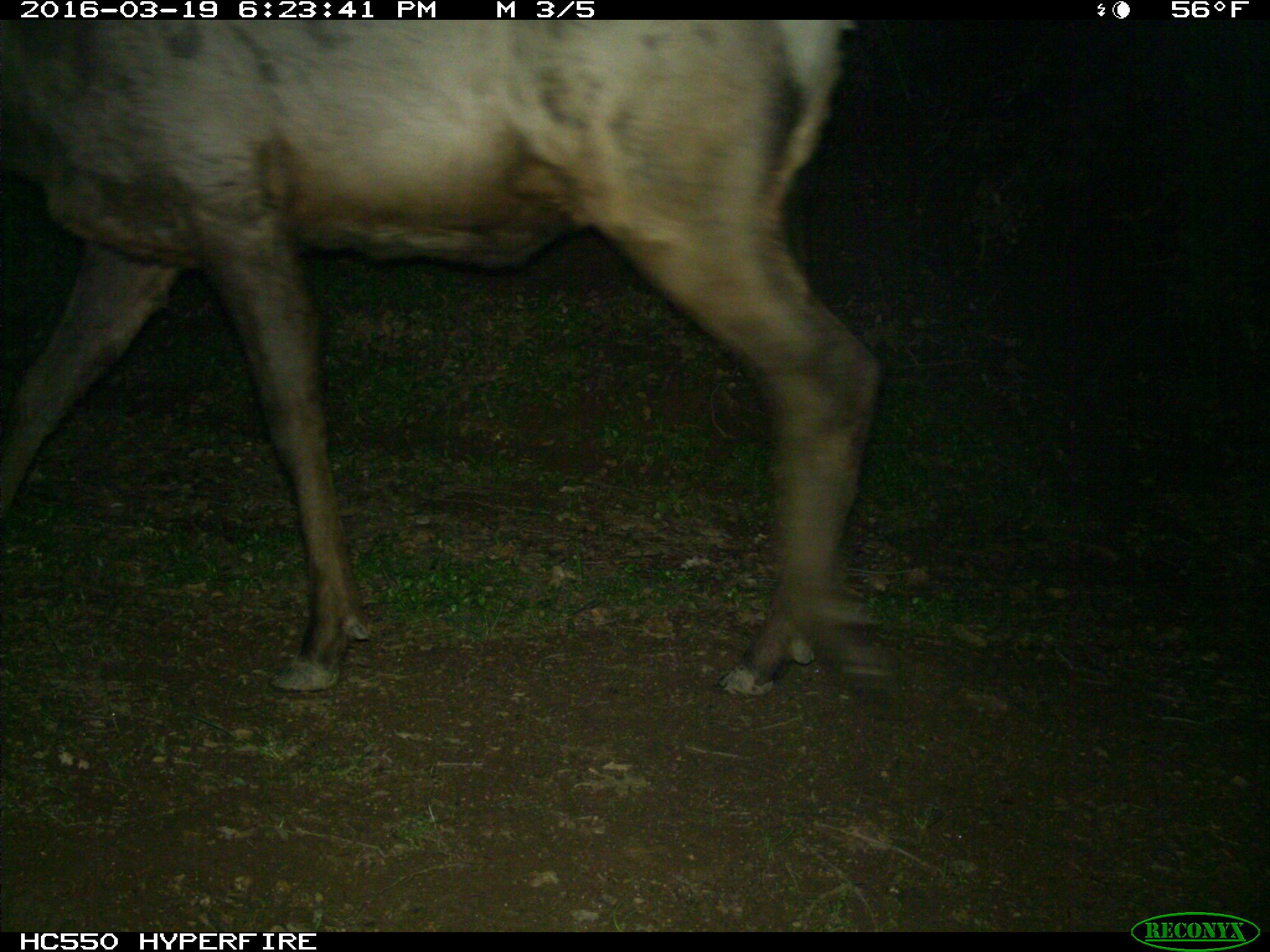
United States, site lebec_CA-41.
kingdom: Animalia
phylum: Chordata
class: Mammalia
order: Artiodactyla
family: Cervidae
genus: Cervus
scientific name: Cervus canadensis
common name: elk